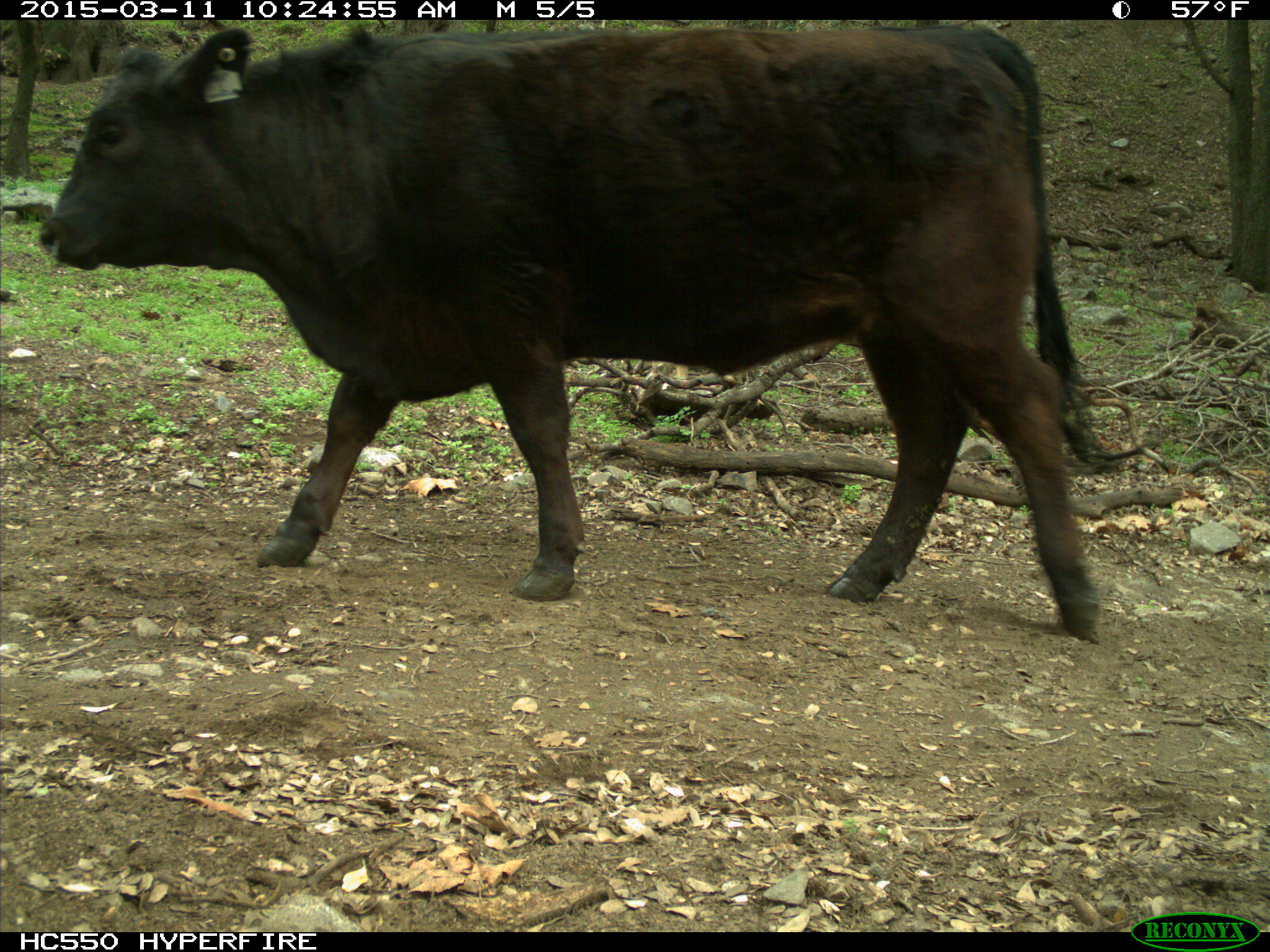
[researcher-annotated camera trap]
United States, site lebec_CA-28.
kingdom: Animalia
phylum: Chordata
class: Mammalia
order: Artiodactyla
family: Bovidae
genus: Bos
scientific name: Bos taurus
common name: domestic cow